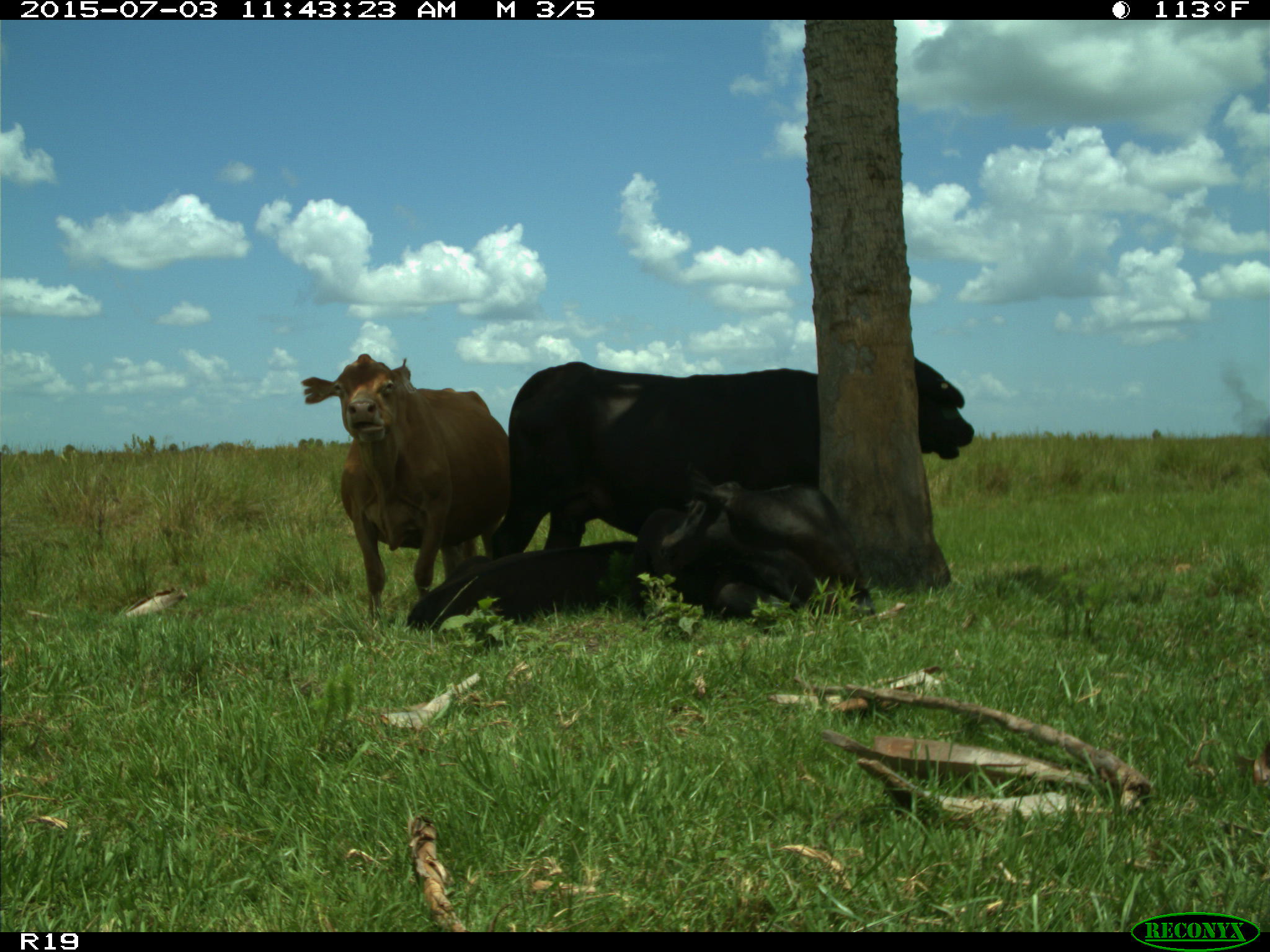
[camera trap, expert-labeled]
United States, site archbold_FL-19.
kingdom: Animalia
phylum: Chordata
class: Mammalia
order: Artiodactyla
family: Bovidae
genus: Bos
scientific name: Bos taurus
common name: domestic cow